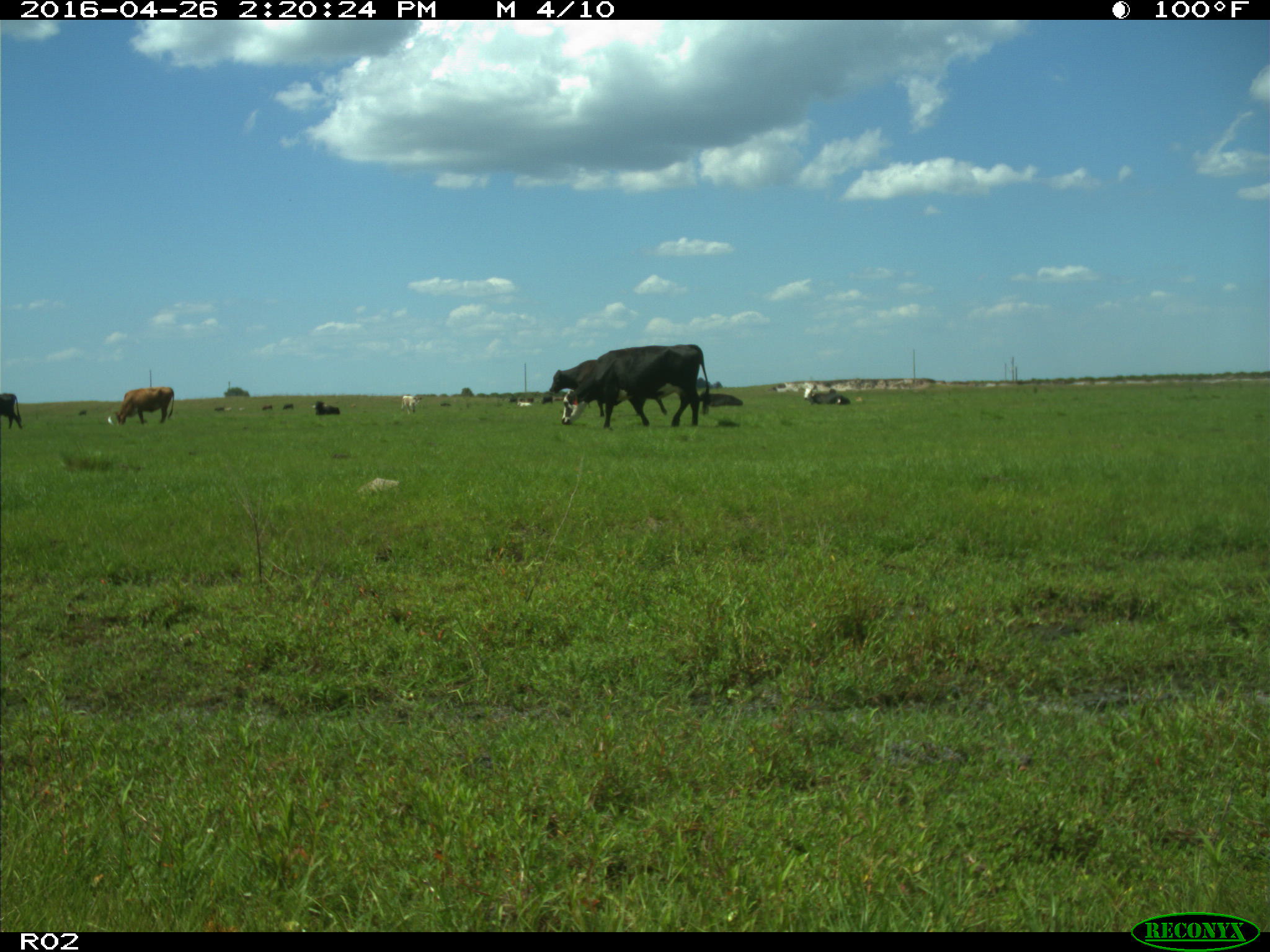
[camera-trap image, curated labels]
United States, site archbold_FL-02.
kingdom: Animalia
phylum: Chordata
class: Mammalia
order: Artiodactyla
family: Bovidae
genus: Bos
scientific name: Bos taurus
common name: domestic cow